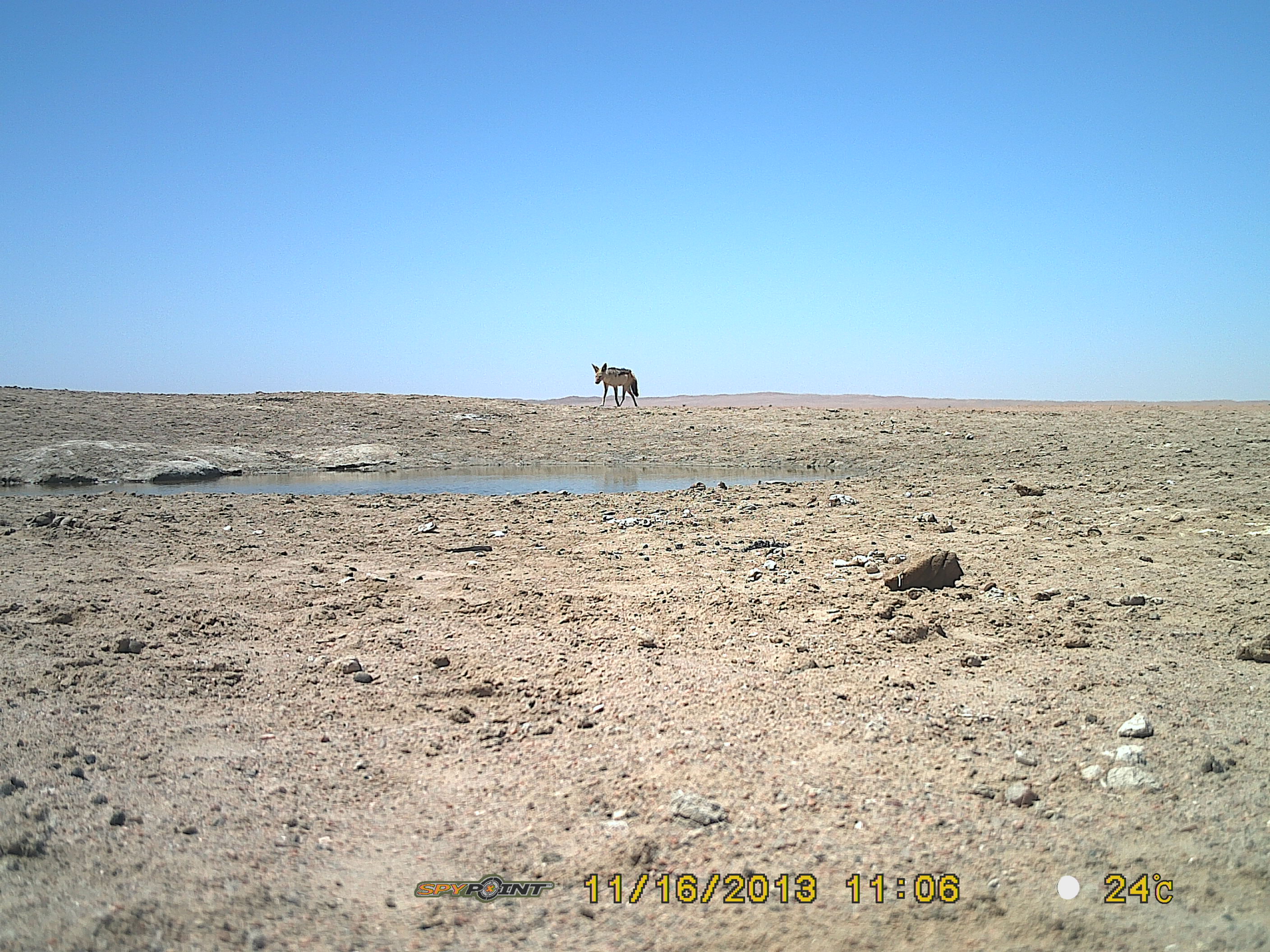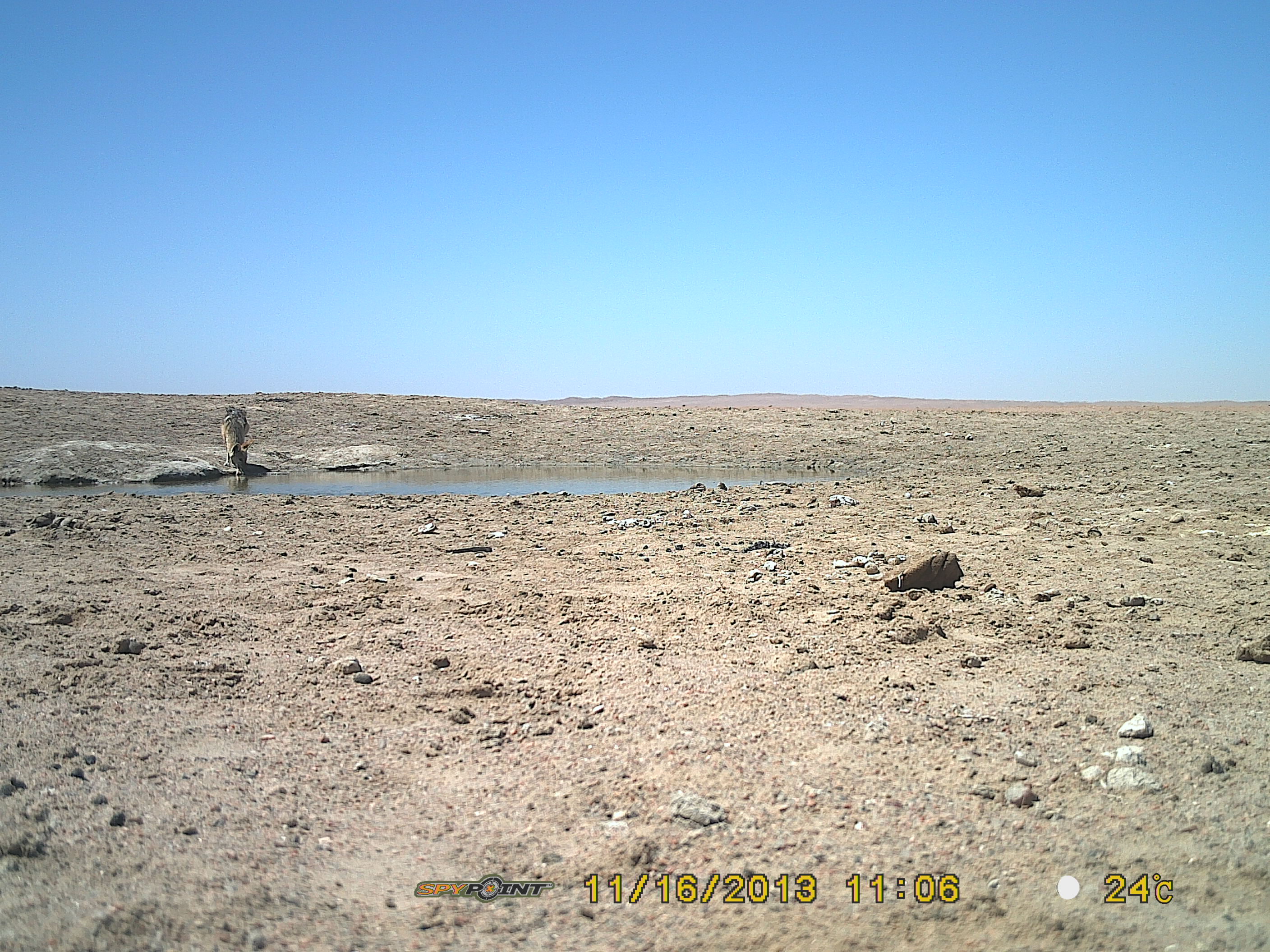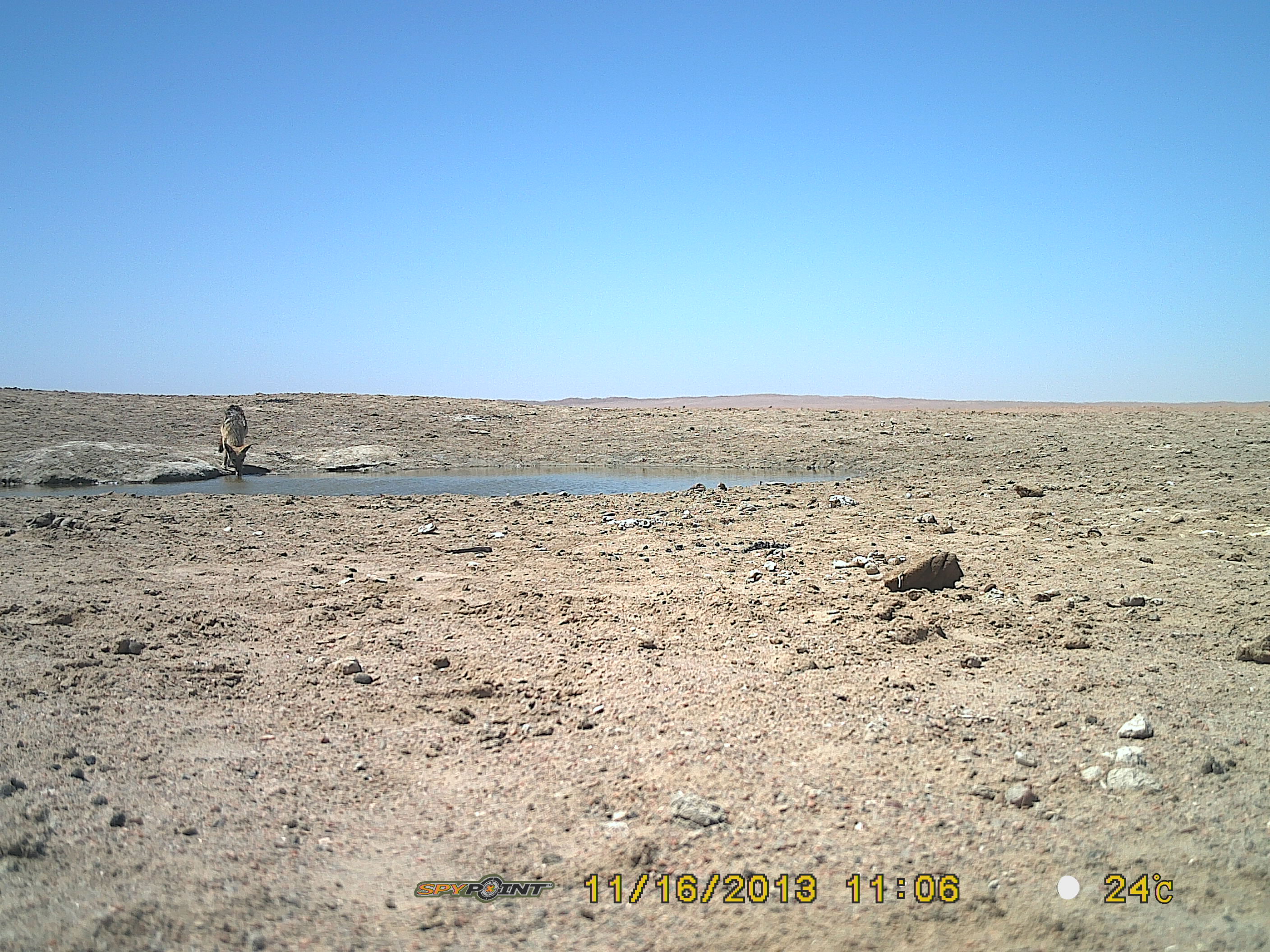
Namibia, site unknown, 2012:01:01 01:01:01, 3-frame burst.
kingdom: Animalia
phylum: Chordata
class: Mammalia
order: Carnivora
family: Canidae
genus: Lupulella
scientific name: Lupulella mesomelas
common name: black-backed jackal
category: canis mesomelas